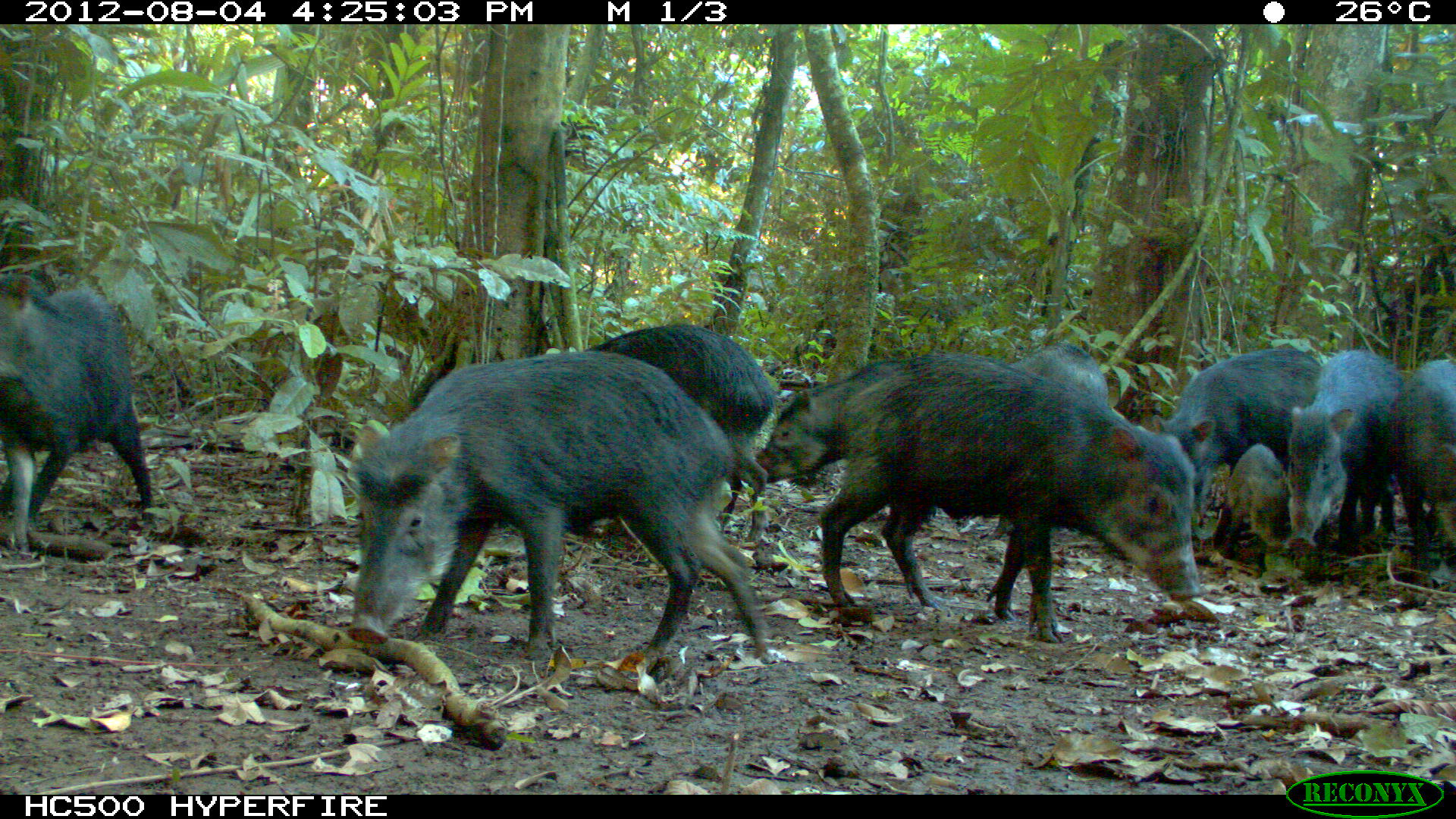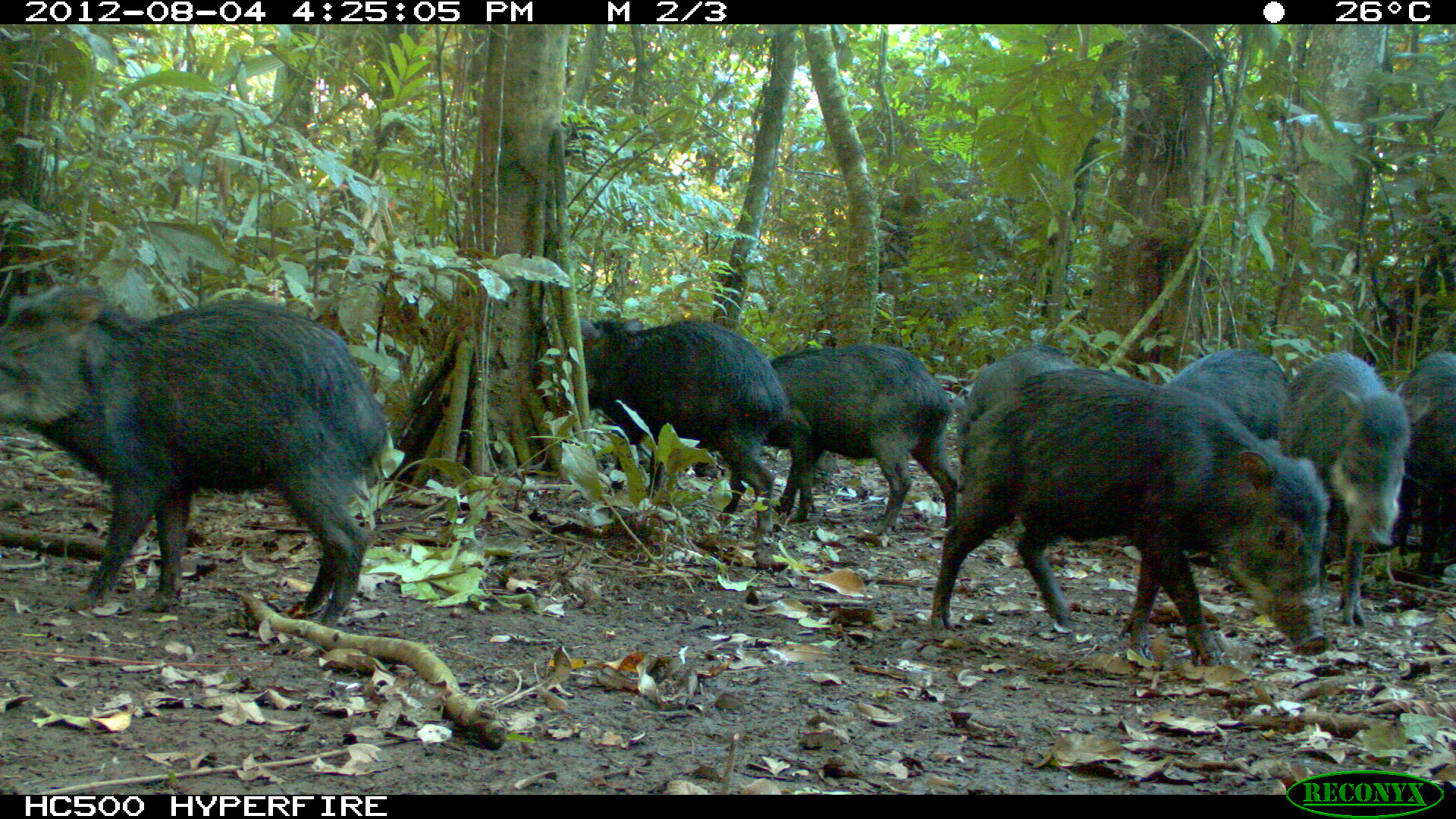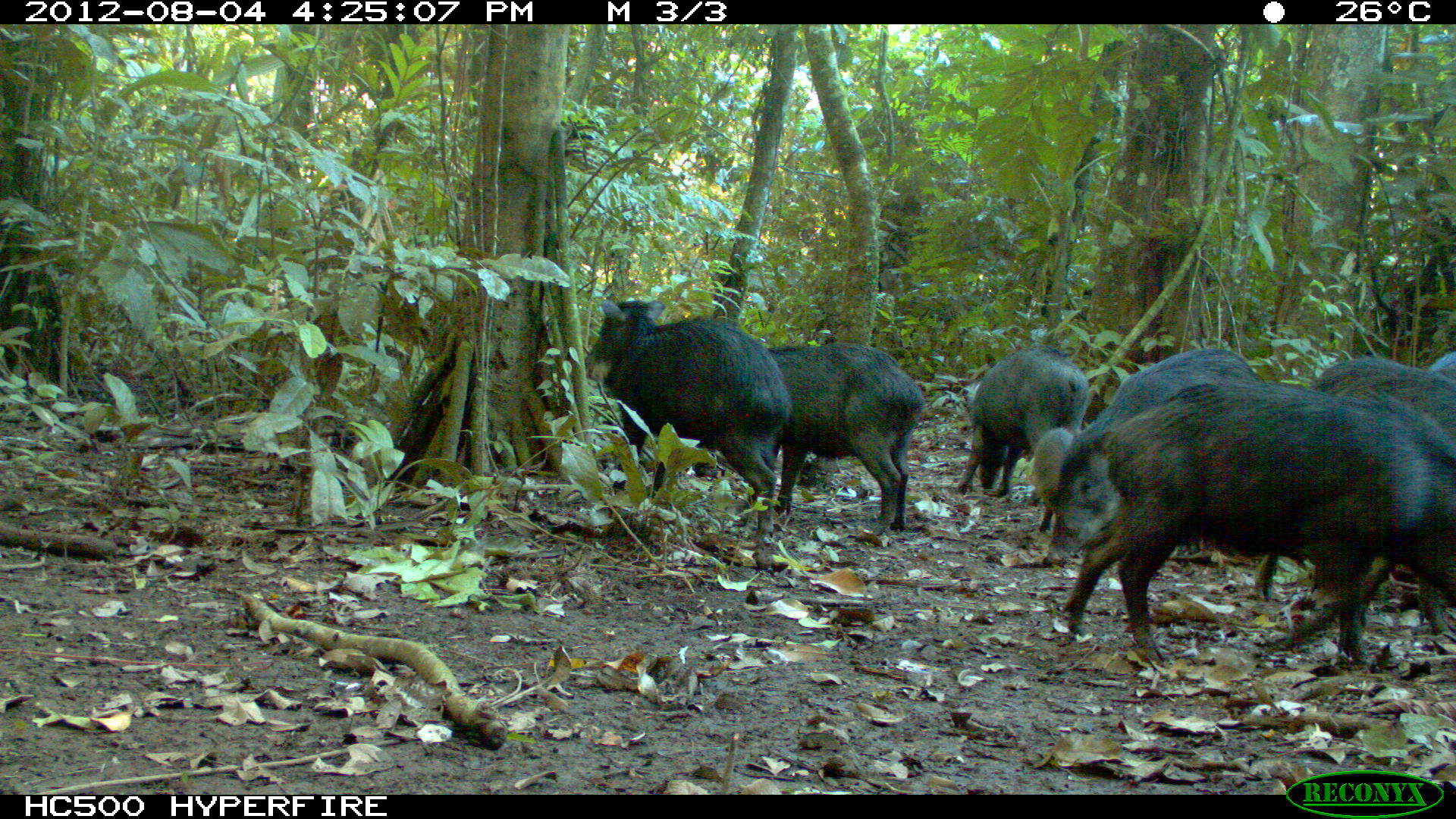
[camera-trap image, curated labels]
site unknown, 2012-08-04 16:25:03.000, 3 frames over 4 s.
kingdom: Animalia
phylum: Chordata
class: Mammalia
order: Artiodactyla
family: Tayassuidae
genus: Tayassu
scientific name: Tayassu pecari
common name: white-lipped peccary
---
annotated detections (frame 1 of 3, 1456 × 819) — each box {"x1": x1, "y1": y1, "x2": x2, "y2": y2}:
tayassu pecari: {"x1": 344, "y1": 354, "x2": 773, "y2": 671}; {"x1": 819, "y1": 357, "x2": 1204, "y2": 642}; {"x1": 387, "y1": 321, "x2": 775, "y2": 536}; {"x1": 1, "y1": 269, "x2": 153, "y2": 552}; {"x1": 759, "y1": 356, "x2": 1079, "y2": 485}; {"x1": 1157, "y1": 347, "x2": 1310, "y2": 524}; {"x1": 1285, "y1": 351, "x2": 1394, "y2": 556}; {"x1": 1391, "y1": 357, "x2": 1456, "y2": 575}; {"x1": 1208, "y1": 441, "x2": 1288, "y2": 556}; {"x1": 1002, "y1": 347, "x2": 1100, "y2": 403}; {"x1": 73, "y1": 267, "x2": 75, "y2": 270}